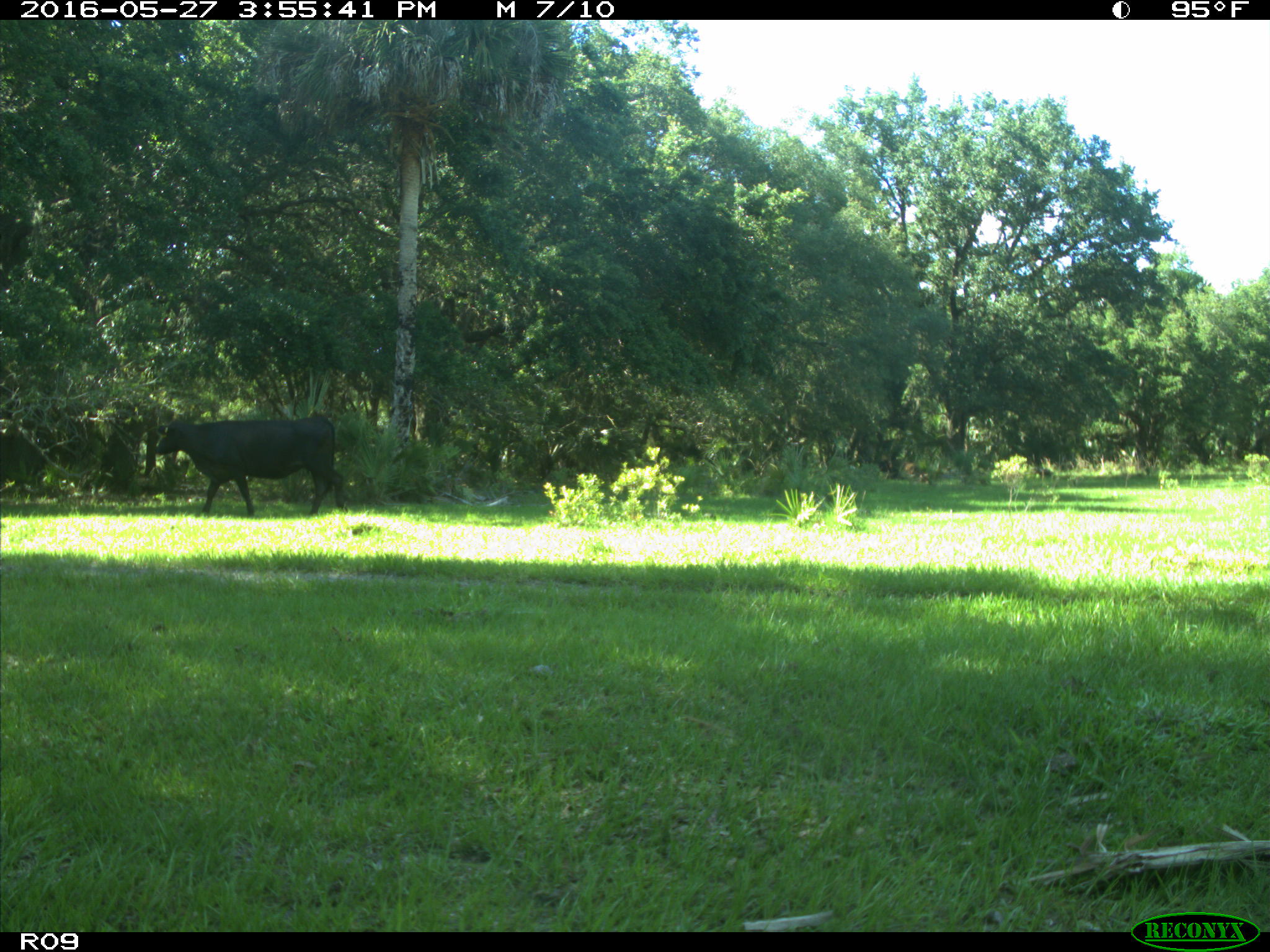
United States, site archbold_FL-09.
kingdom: Animalia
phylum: Chordata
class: Mammalia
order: Artiodactyla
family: Bovidae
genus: Bos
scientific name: Bos taurus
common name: domestic cow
Bos taurus (domestic cow).